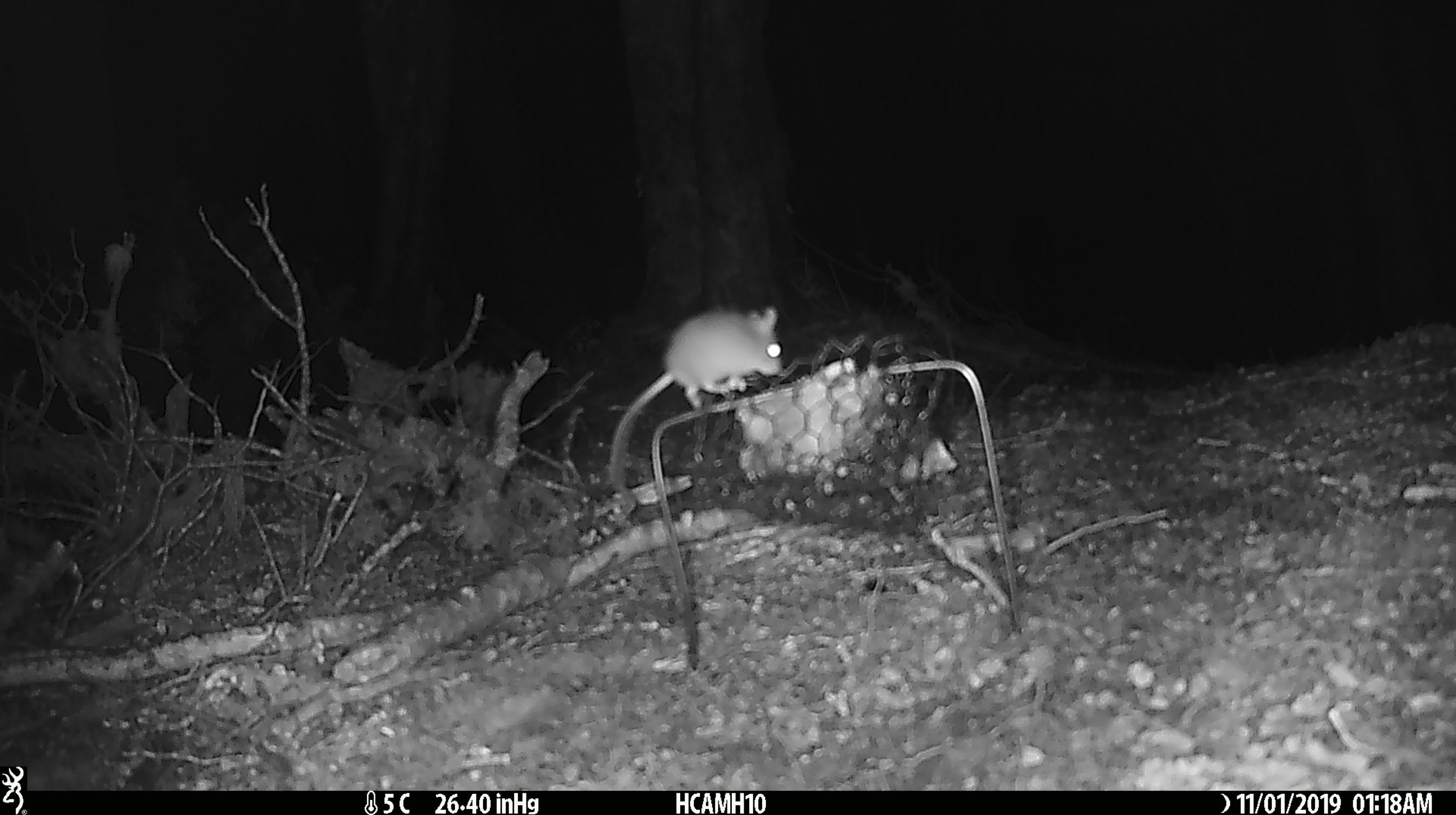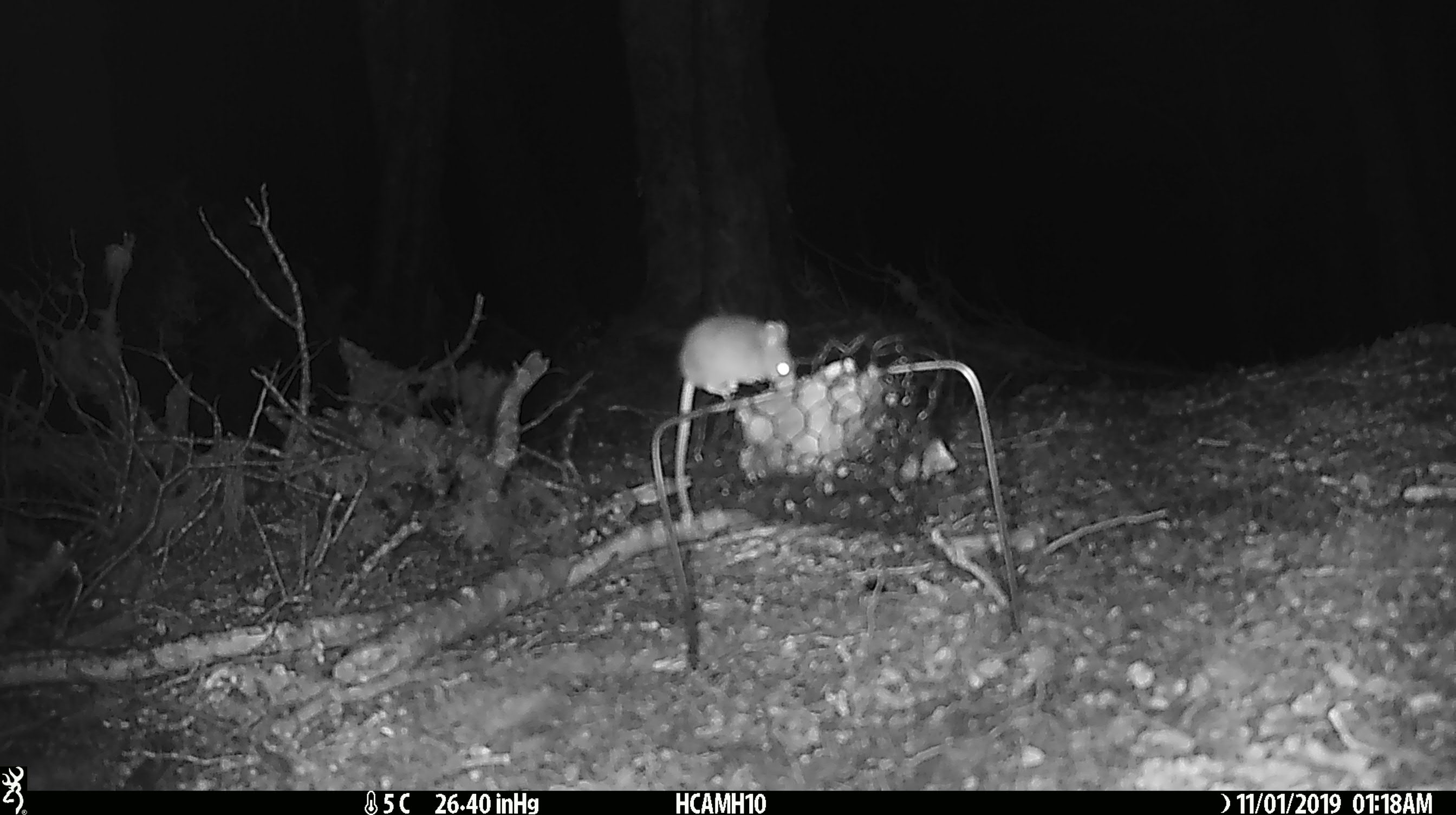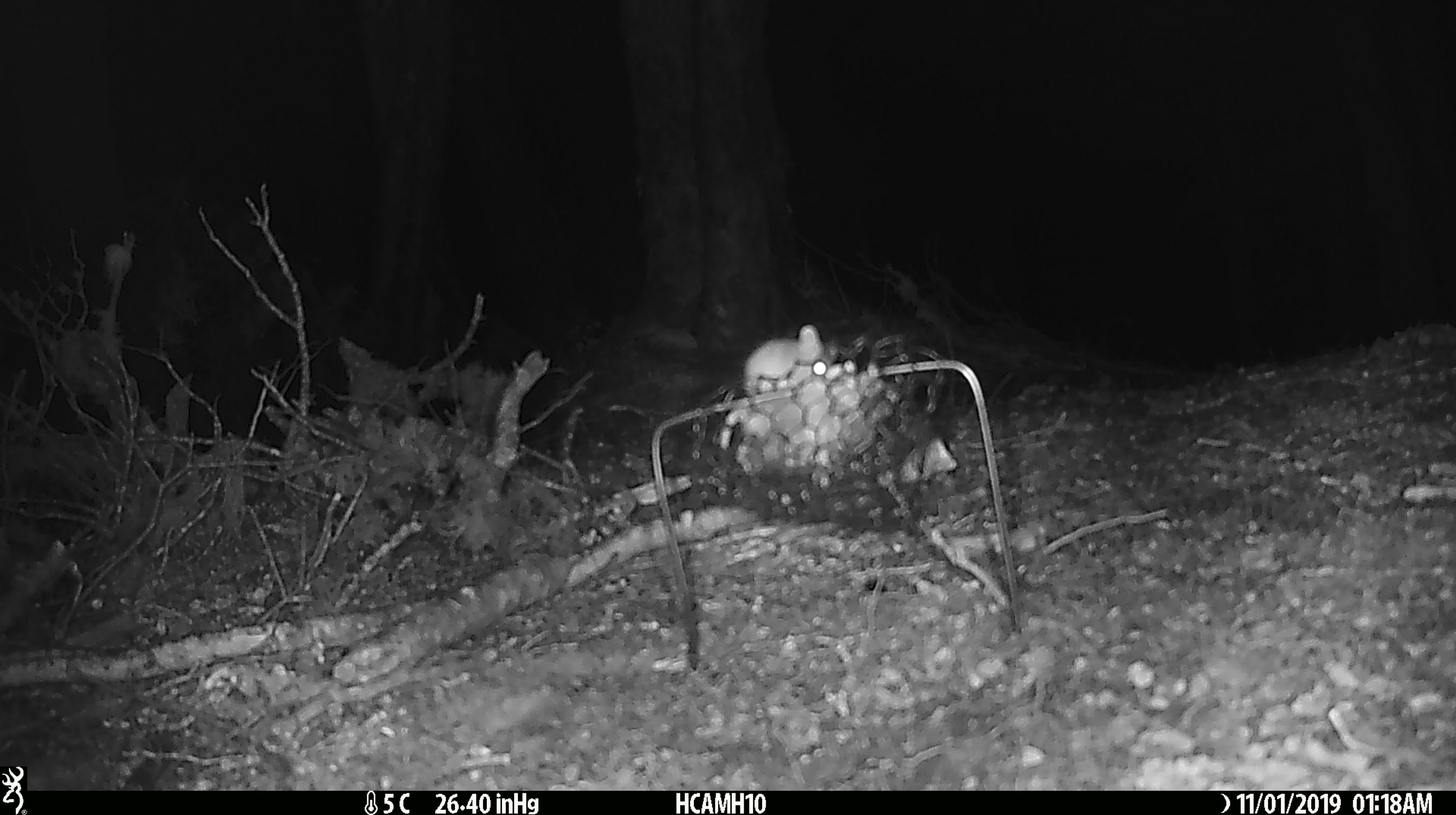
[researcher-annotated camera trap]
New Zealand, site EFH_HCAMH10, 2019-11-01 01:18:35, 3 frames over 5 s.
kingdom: Animalia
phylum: Chordata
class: Mammalia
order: Rodentia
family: Muridae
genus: Mus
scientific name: Mus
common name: mouse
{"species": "mouse (Mus)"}